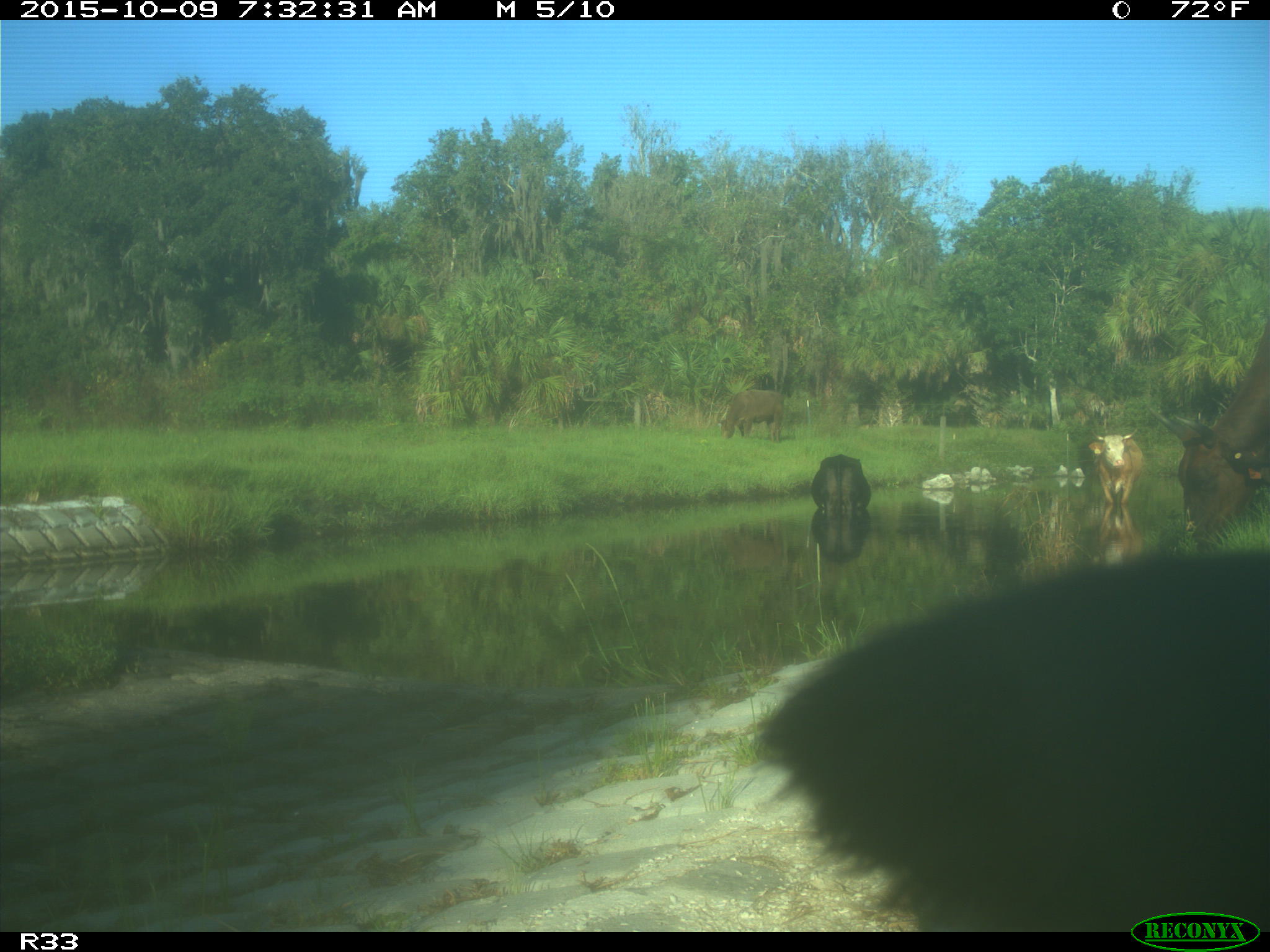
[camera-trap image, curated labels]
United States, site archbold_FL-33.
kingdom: Animalia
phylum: Chordata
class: Mammalia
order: Artiodactyla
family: Bovidae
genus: Bos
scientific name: Bos taurus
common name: domestic cow